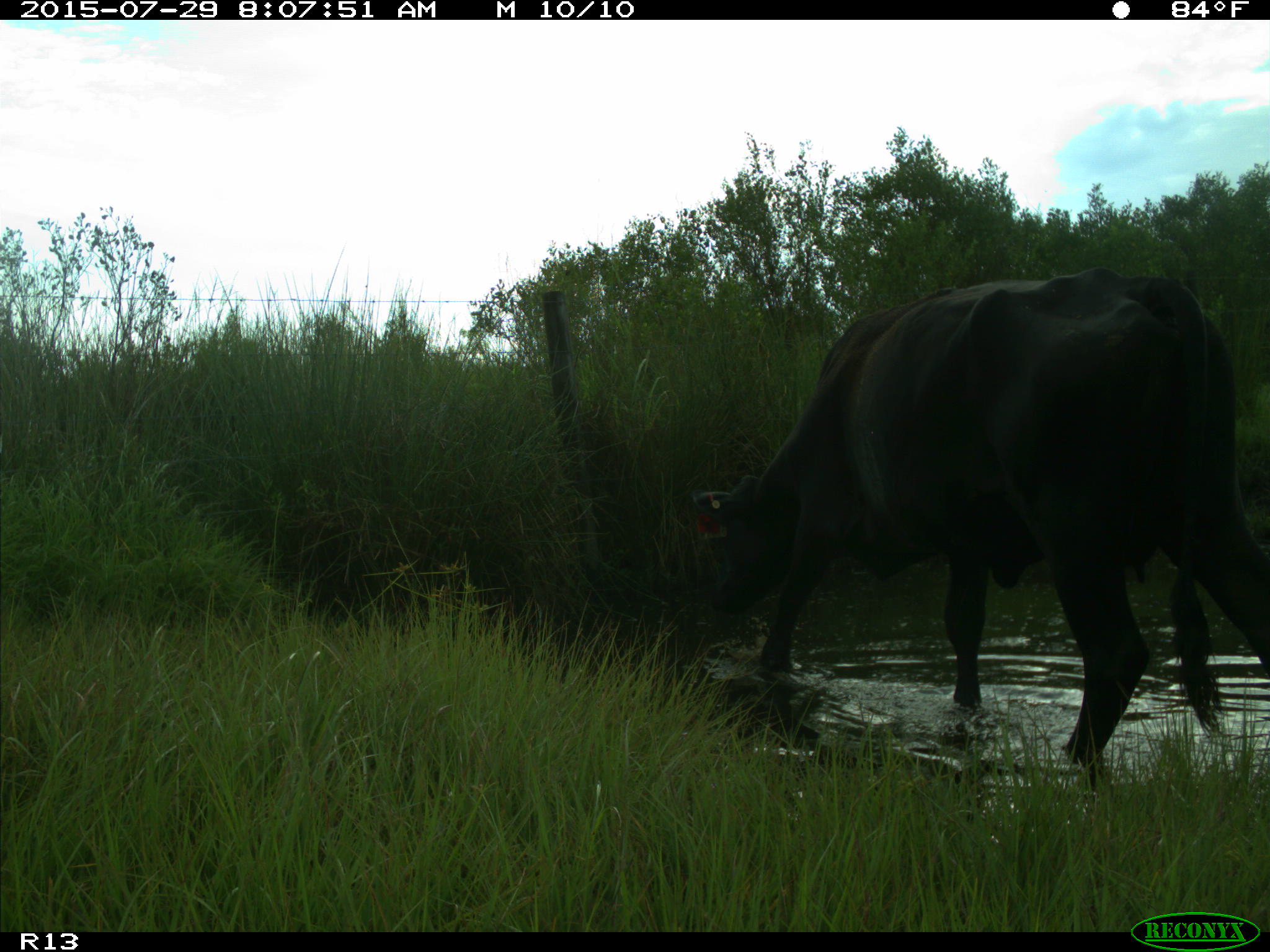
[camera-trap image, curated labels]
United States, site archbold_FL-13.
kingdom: Animalia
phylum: Chordata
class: Mammalia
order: Artiodactyla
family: Bovidae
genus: Bos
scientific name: Bos taurus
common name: domestic cow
Bos taurus (domestic cow).